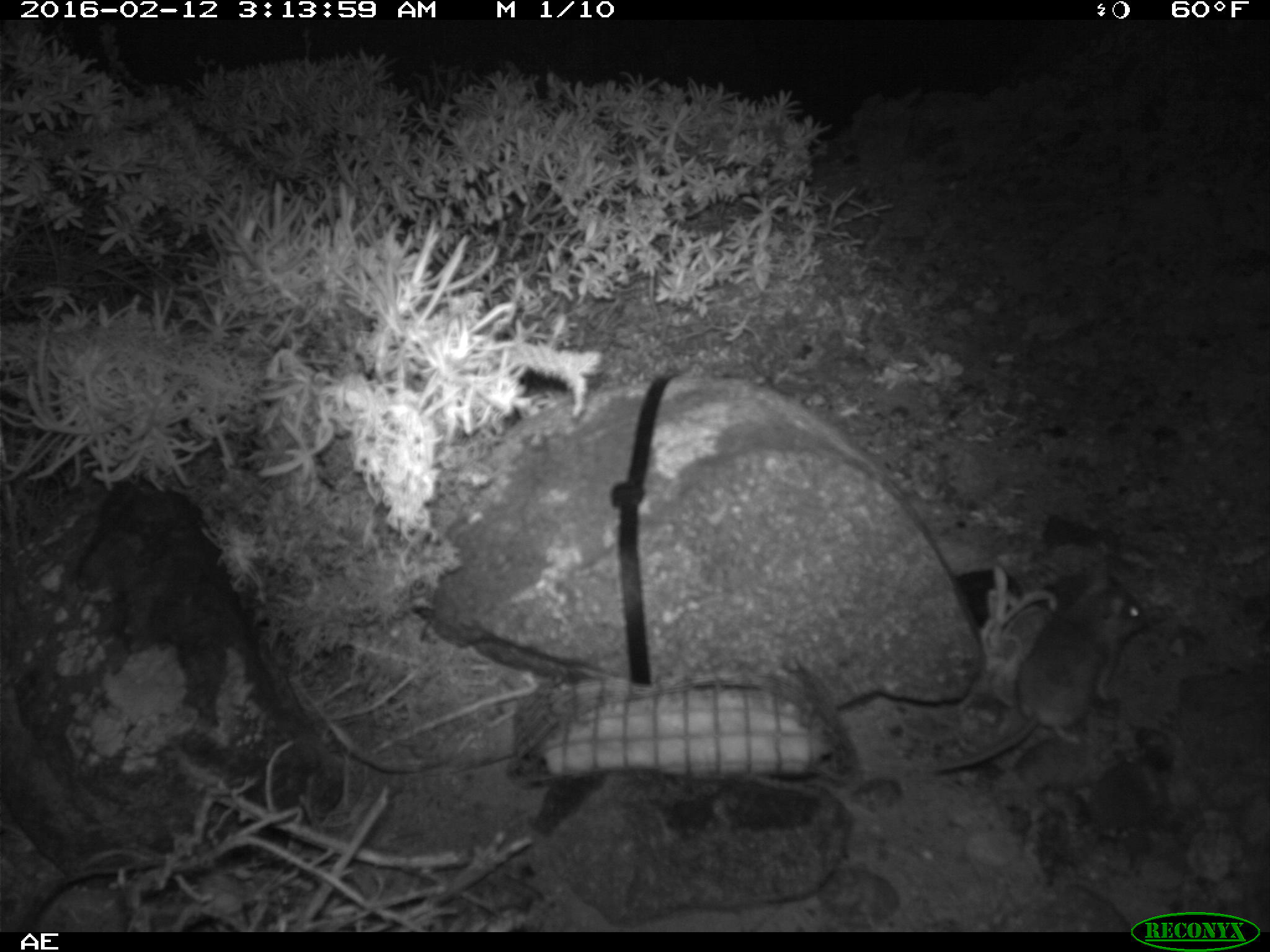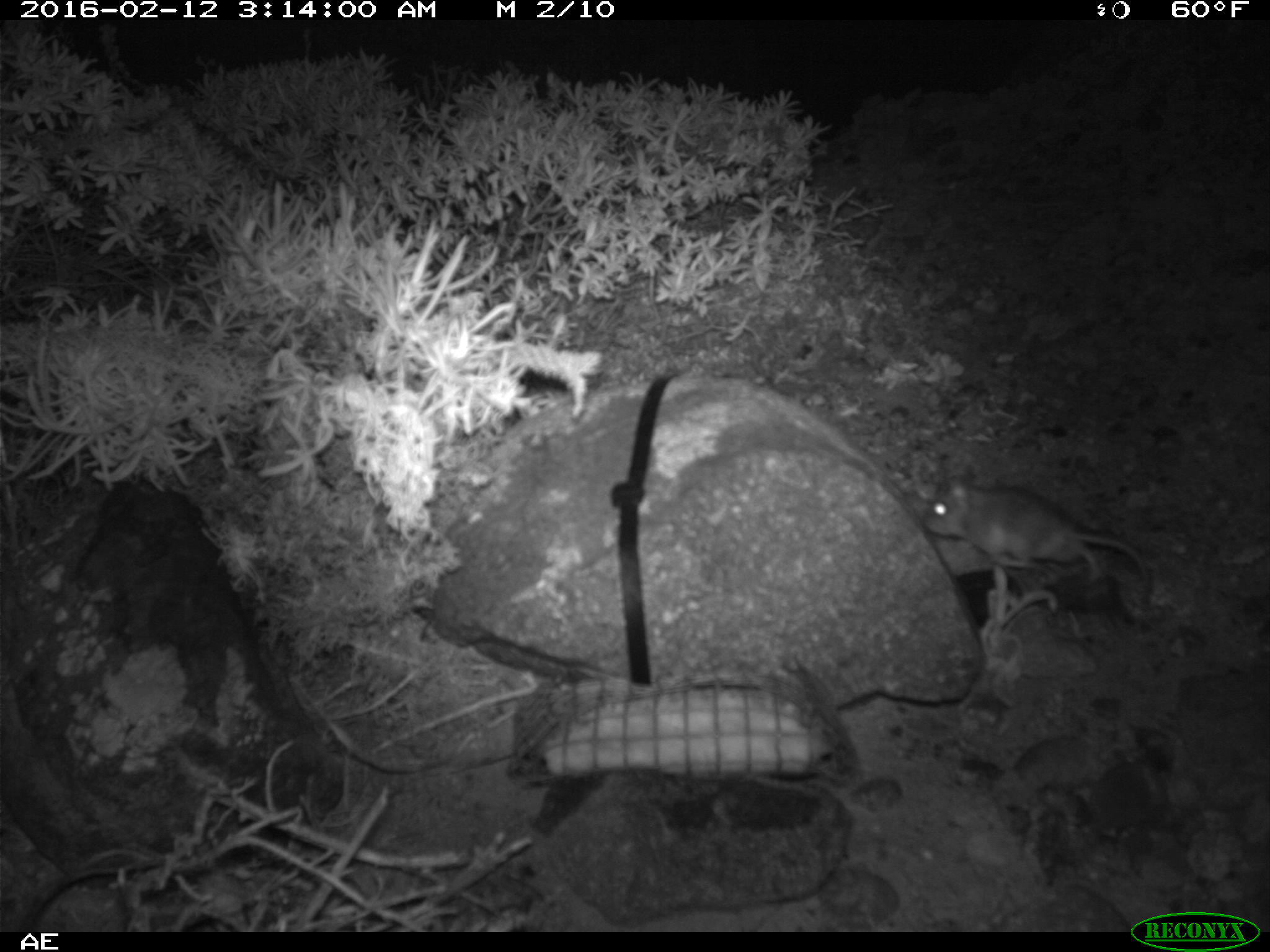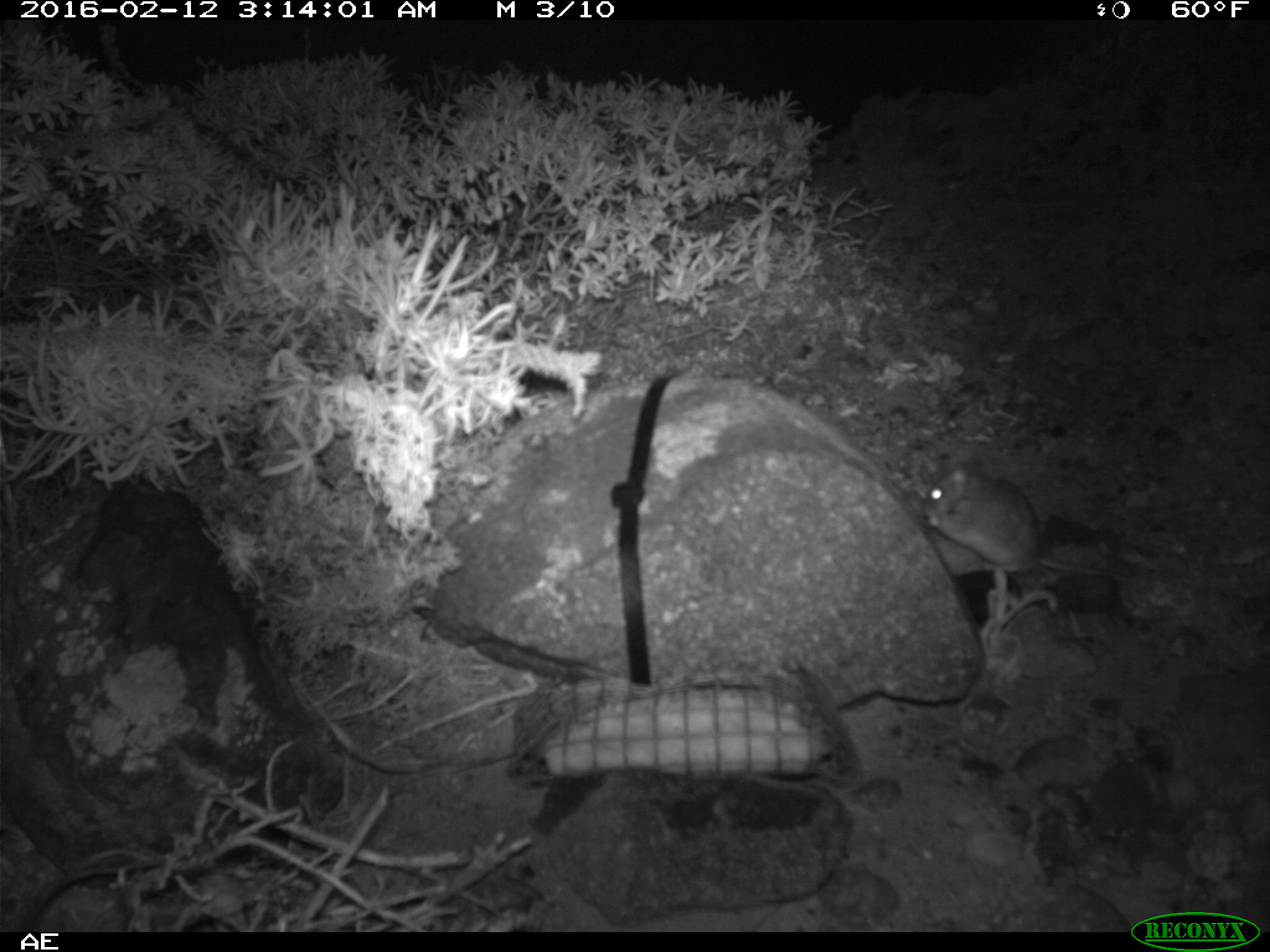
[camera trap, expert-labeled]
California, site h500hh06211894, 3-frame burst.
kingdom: Animalia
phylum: Chordata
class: Mammalia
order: Rodentia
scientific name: Rodentia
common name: rodent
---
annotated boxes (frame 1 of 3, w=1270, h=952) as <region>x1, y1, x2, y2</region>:
rodent: <region>928, 563, 1149, 773</region>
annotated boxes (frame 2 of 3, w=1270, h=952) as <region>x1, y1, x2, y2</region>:
rodent: <region>921, 469, 1154, 610</region>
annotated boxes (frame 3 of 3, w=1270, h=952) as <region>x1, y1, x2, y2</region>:
rodent: <region>918, 455, 1140, 584</region>